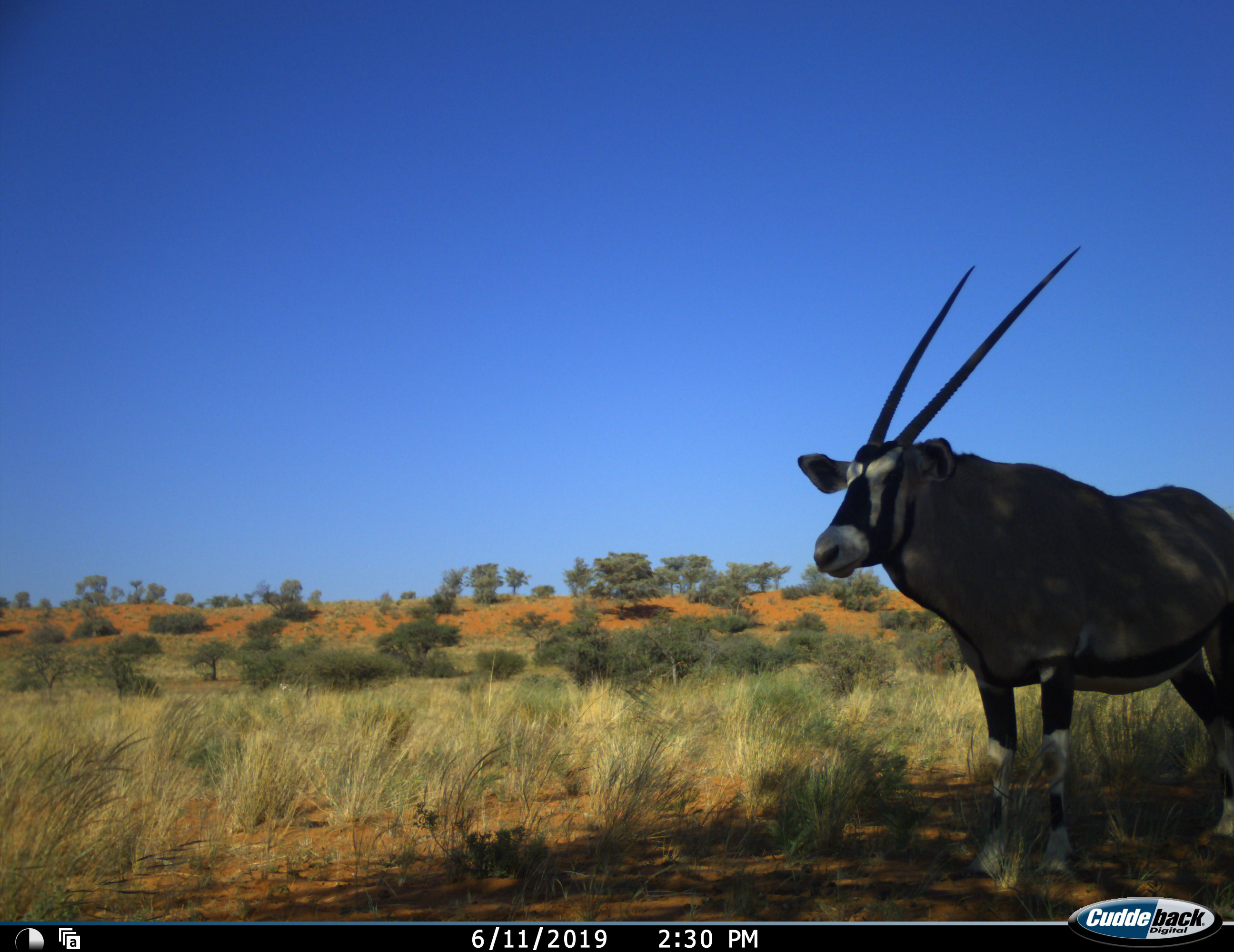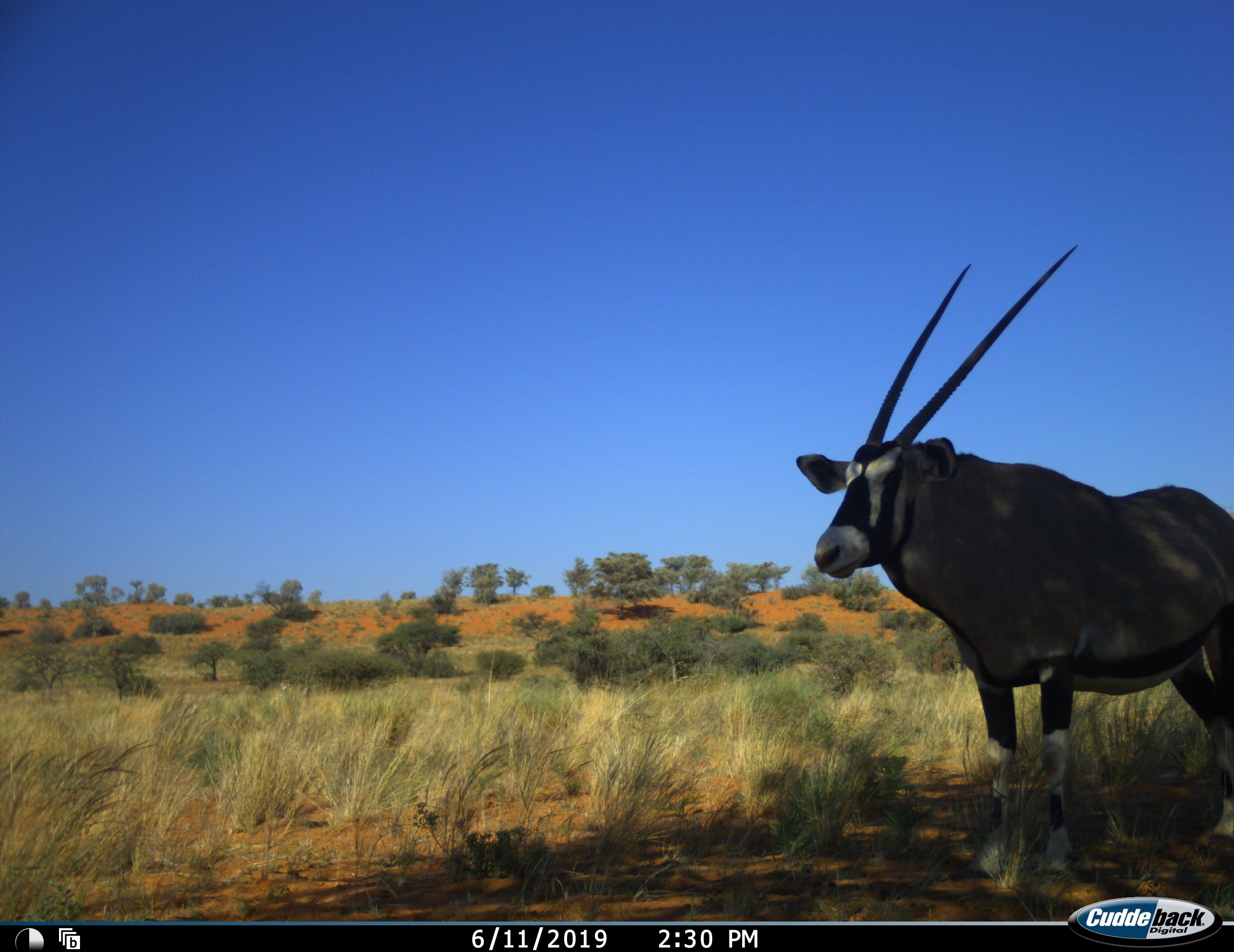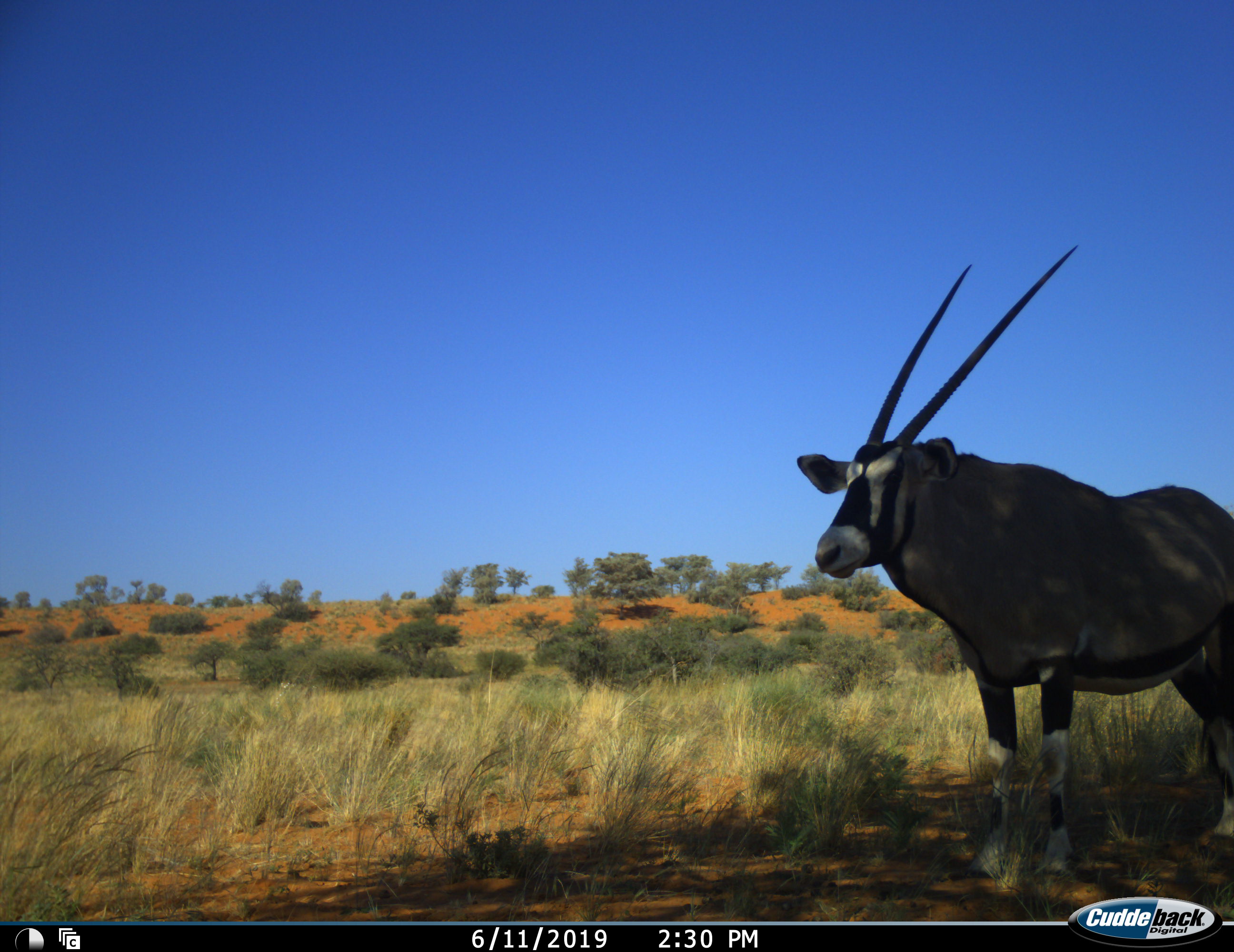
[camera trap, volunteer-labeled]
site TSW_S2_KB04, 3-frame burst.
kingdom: Animalia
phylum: Chordata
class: Mammalia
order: Artiodactyla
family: Bovidae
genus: Oryx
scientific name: Oryx gazella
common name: gemsbok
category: oryx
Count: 1.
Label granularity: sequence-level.